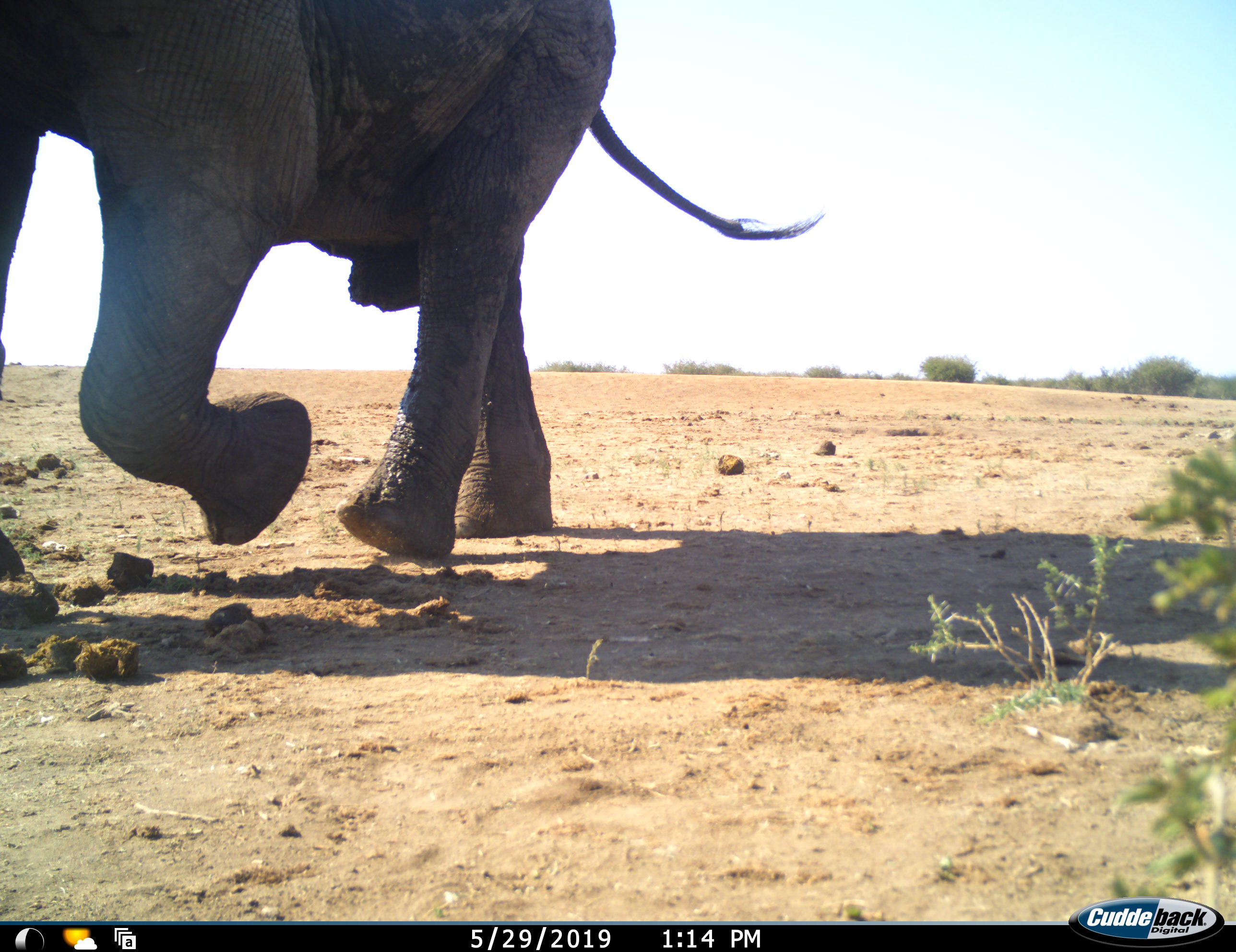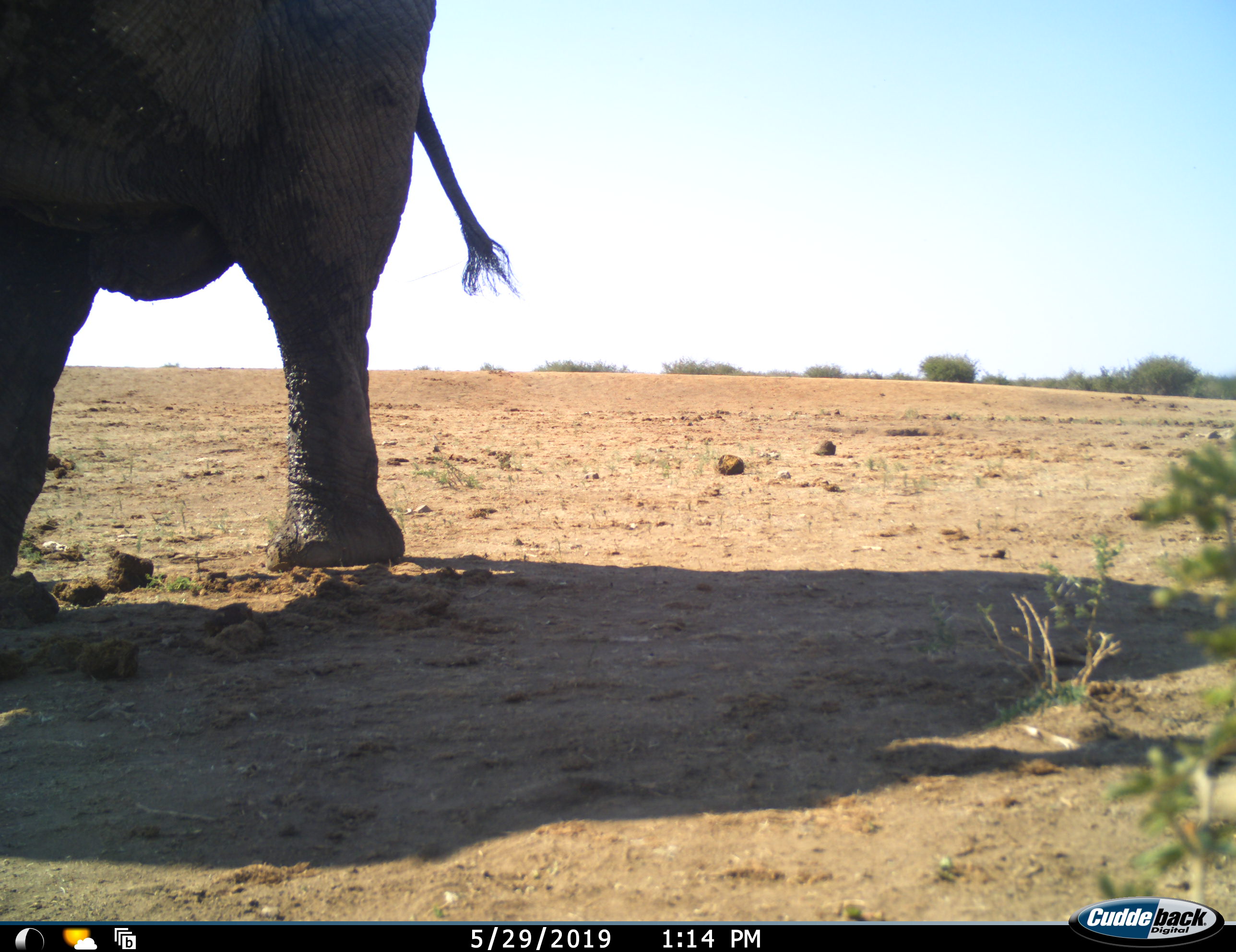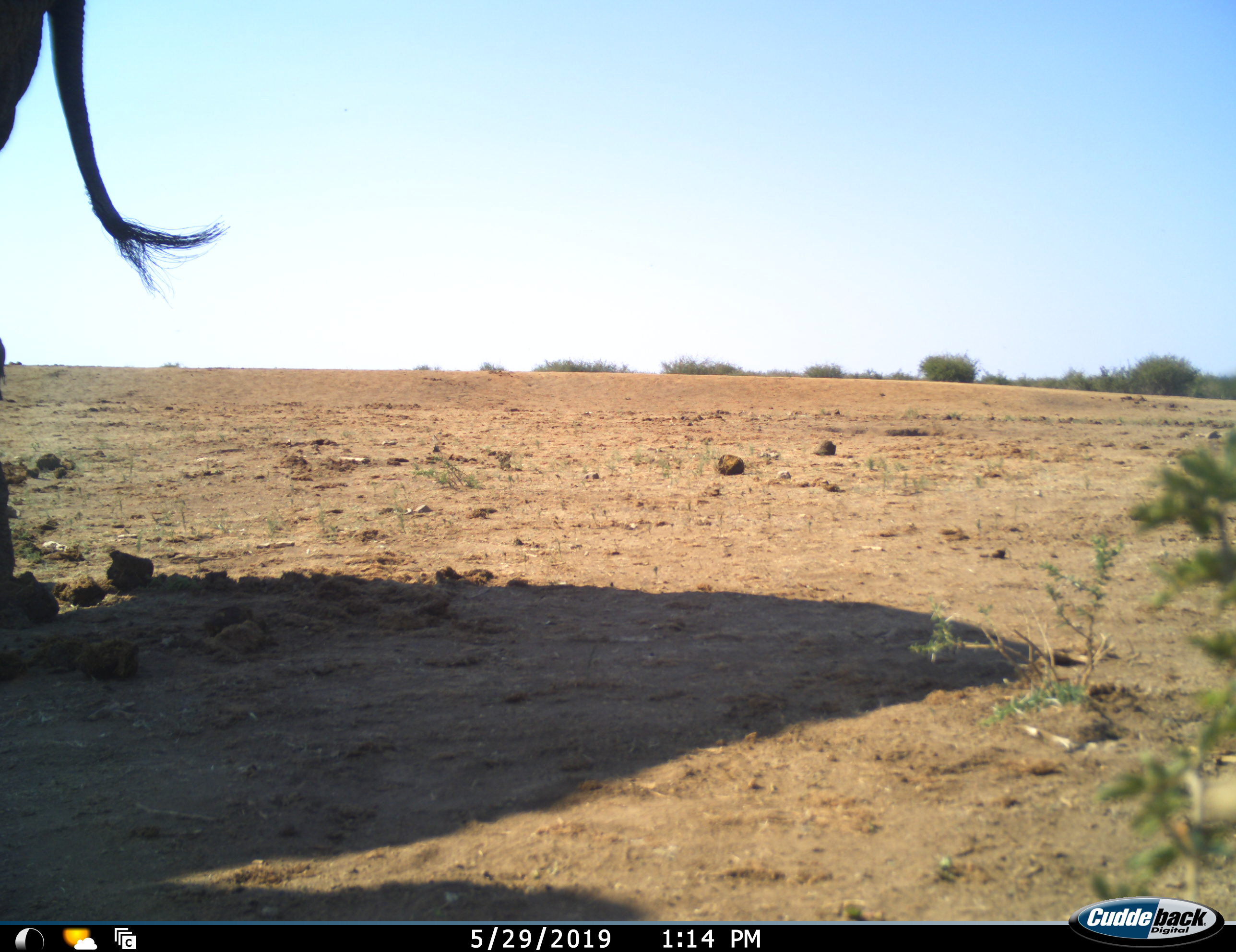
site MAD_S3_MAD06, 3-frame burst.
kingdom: Animalia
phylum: Chordata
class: Mammalia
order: Proboscidea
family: Elephantidae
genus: Loxodonta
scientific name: Loxodonta africana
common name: african bush elephant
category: elephant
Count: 1.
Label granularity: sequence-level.